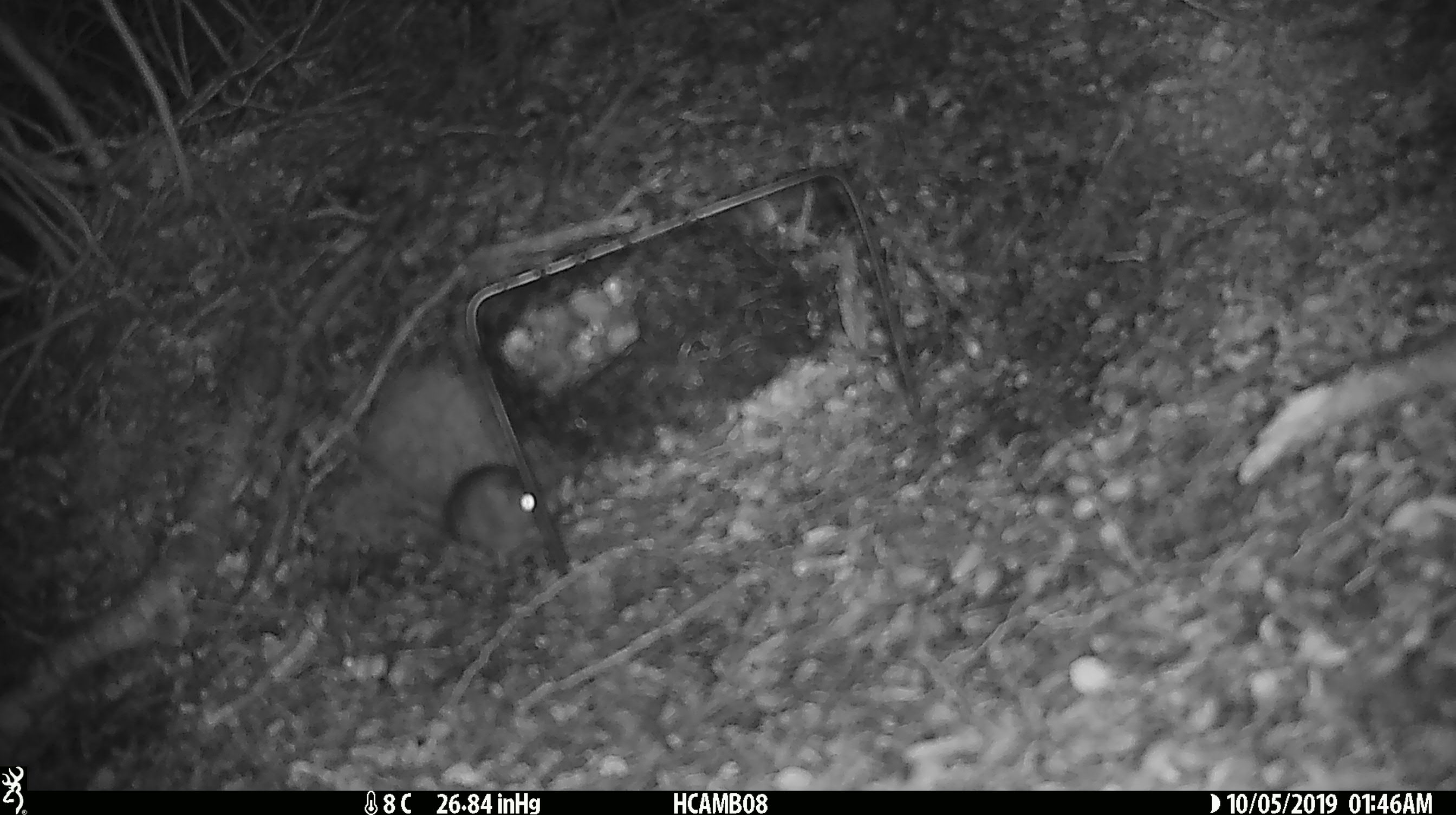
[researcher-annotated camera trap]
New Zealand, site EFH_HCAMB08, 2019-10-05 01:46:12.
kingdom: Animalia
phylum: Chordata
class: Mammalia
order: Rodentia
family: Muridae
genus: Mus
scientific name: Mus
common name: mouse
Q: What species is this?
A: Mouse (Mus).